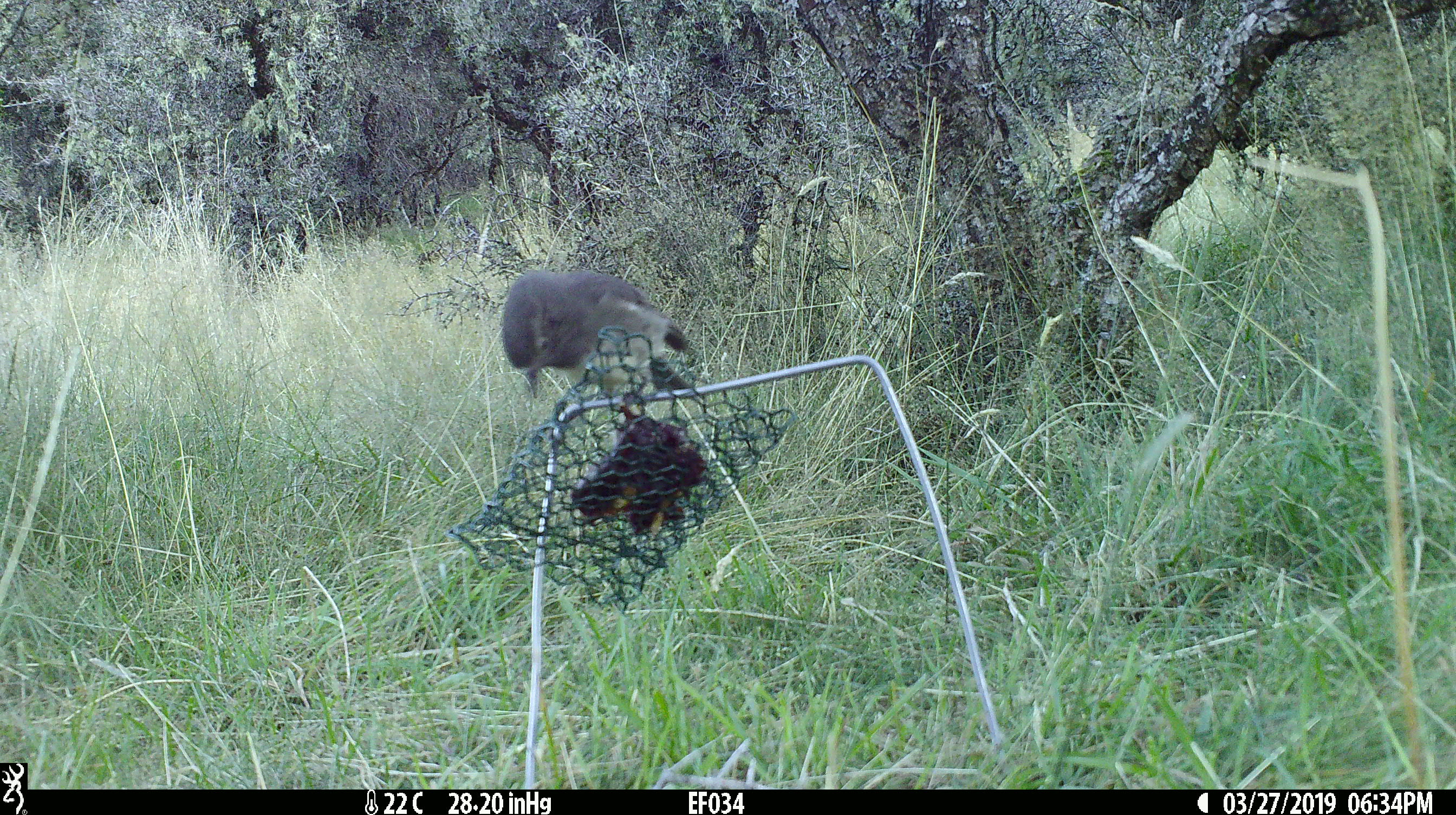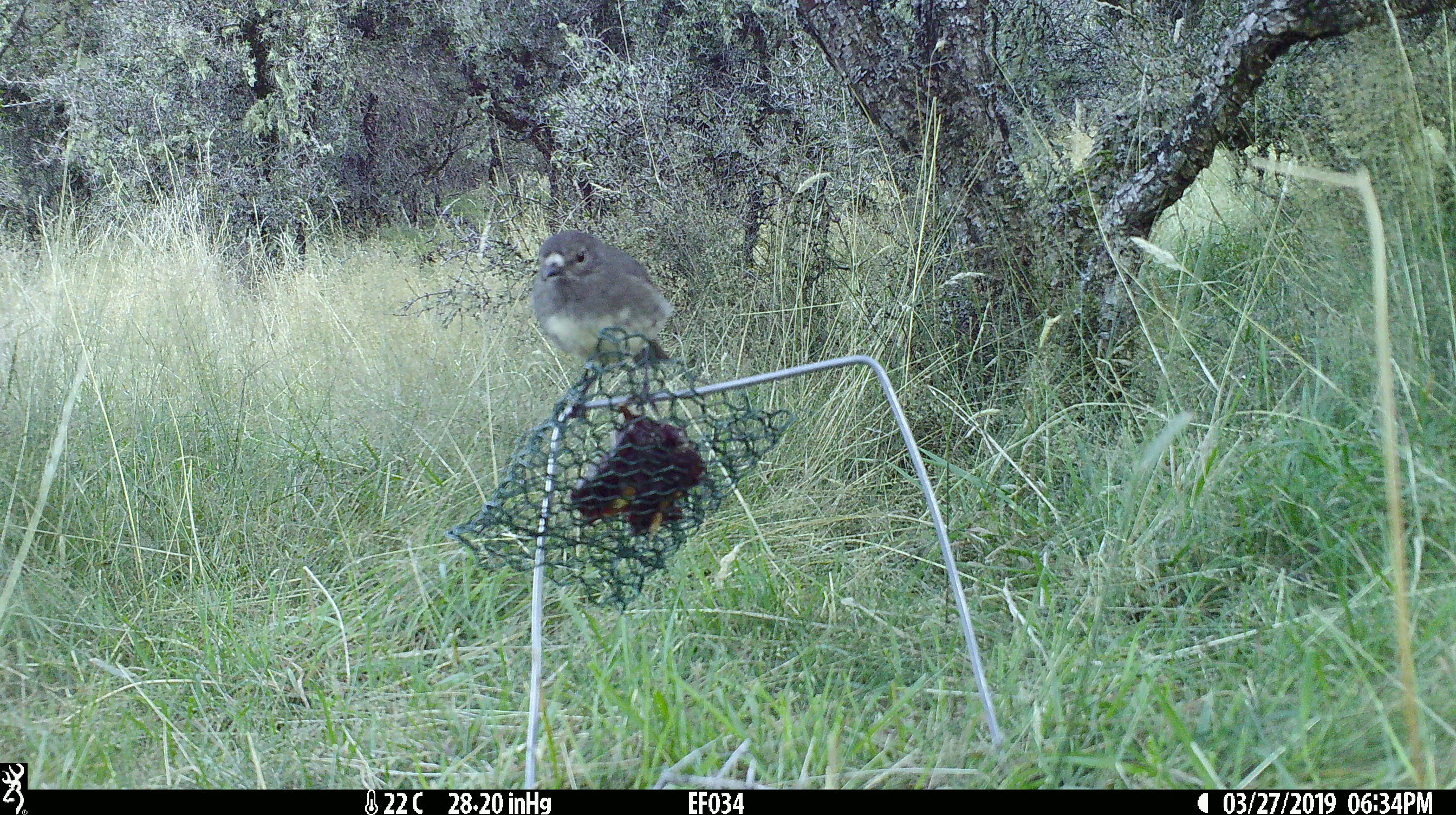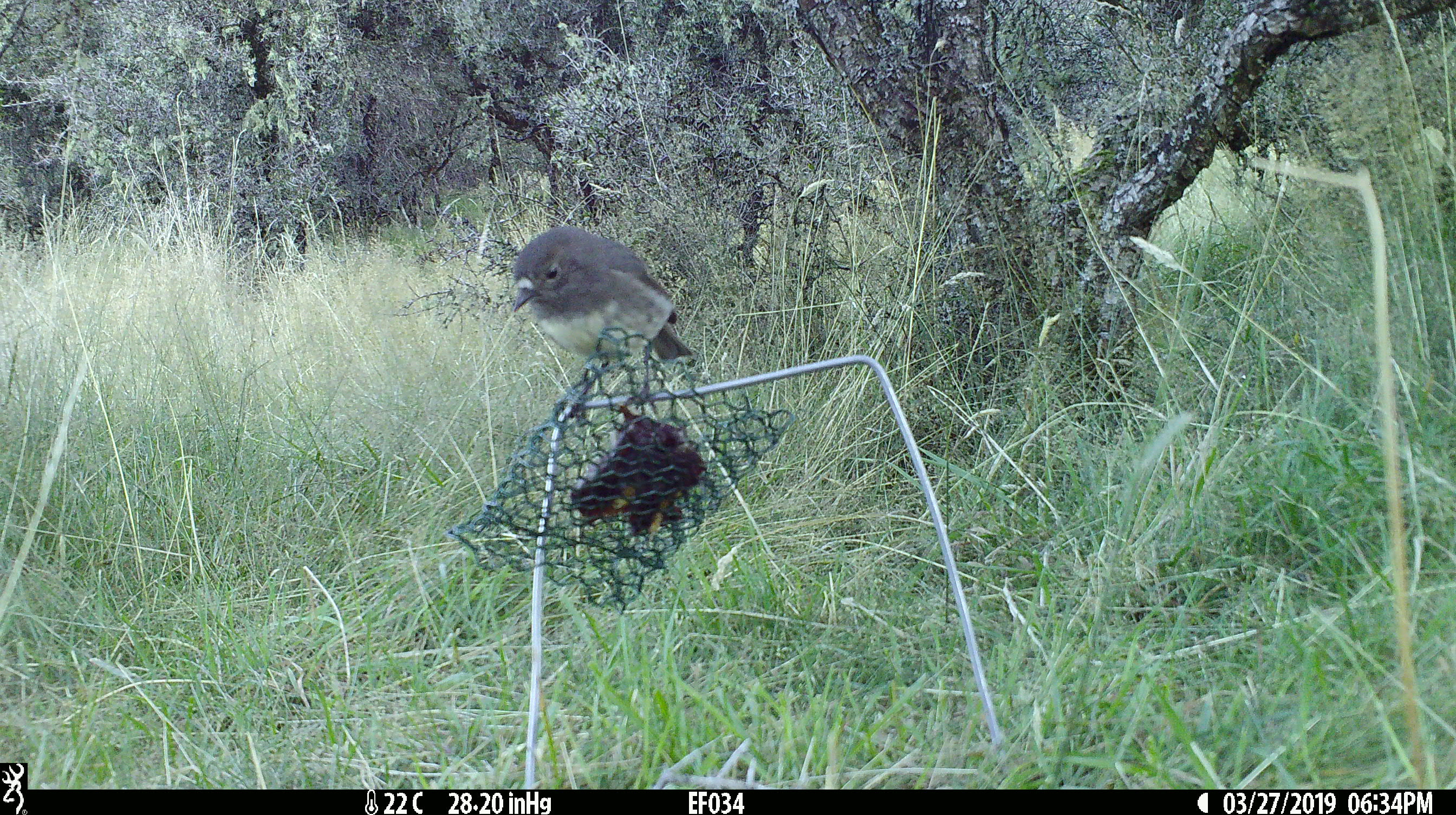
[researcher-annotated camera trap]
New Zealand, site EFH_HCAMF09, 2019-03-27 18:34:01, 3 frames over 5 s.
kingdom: Animalia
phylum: Chordata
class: Aves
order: Passeriformes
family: Petroicidae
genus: Petroica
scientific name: Petroica australis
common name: new zealand robin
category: robin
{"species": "robin (new zealand robin) (Petroica australis)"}